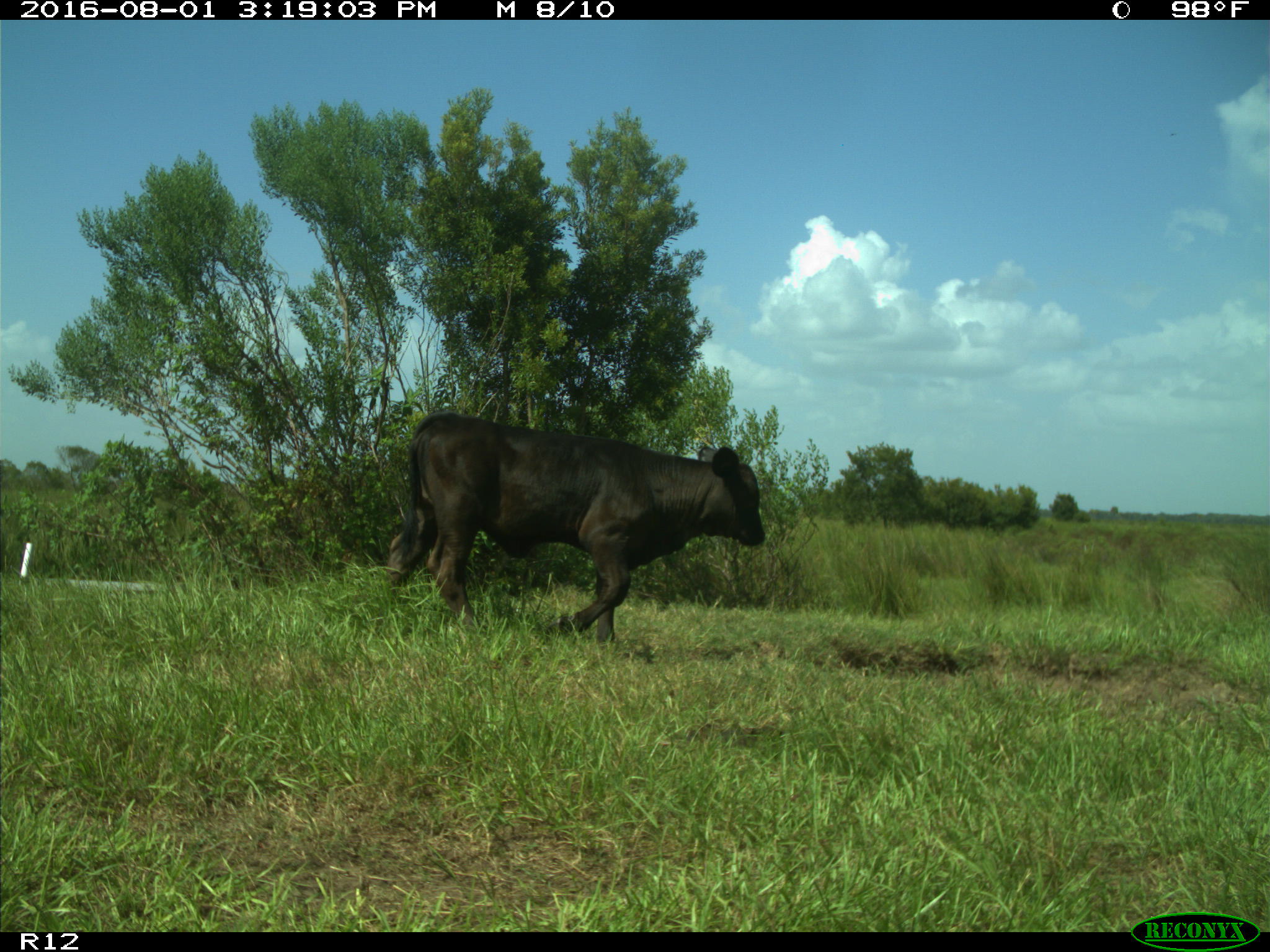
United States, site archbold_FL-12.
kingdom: Animalia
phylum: Chordata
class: Mammalia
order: Artiodactyla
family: Bovidae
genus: Bos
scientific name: Bos taurus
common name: domestic cow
Bos taurus (domestic cow).